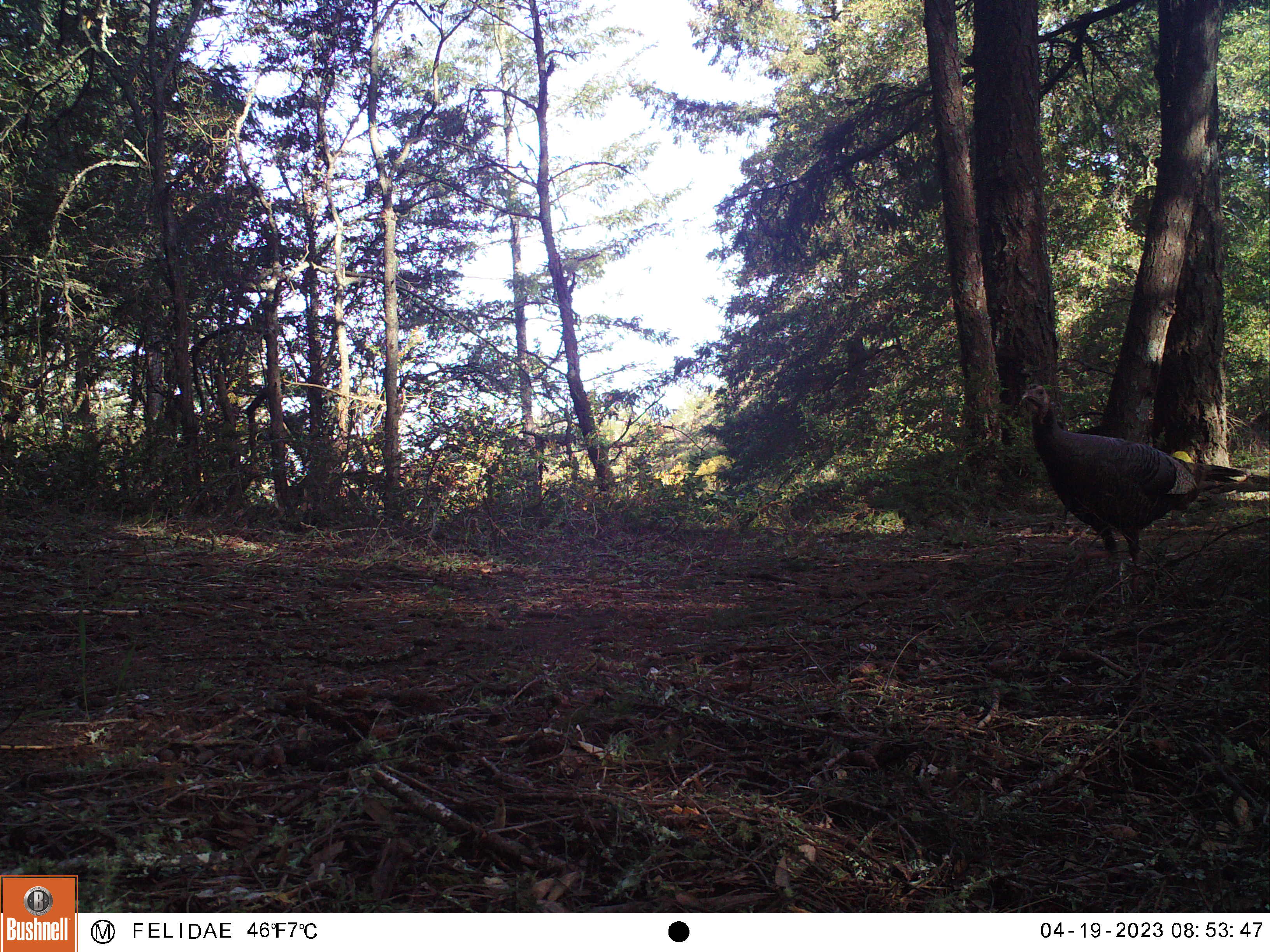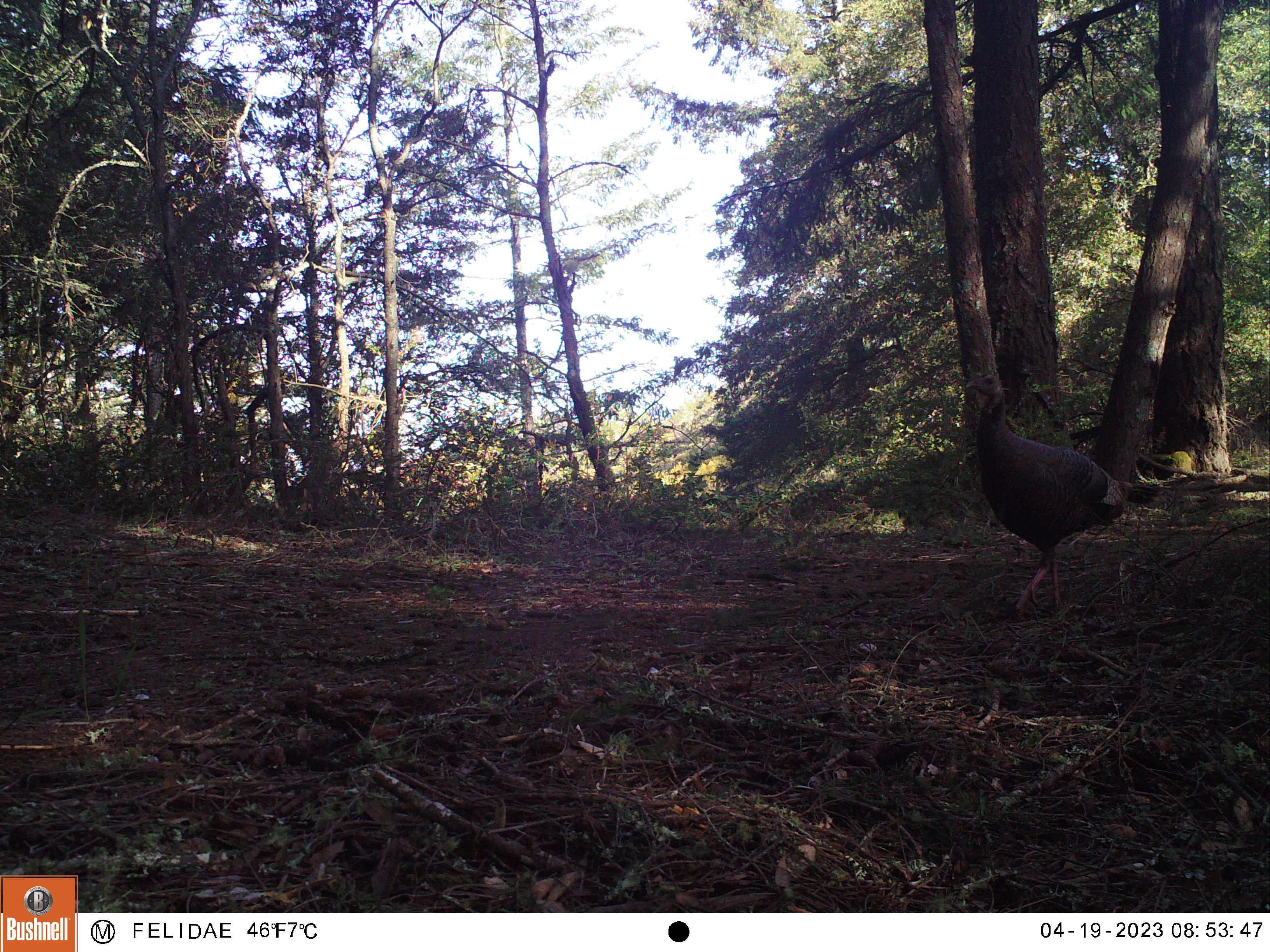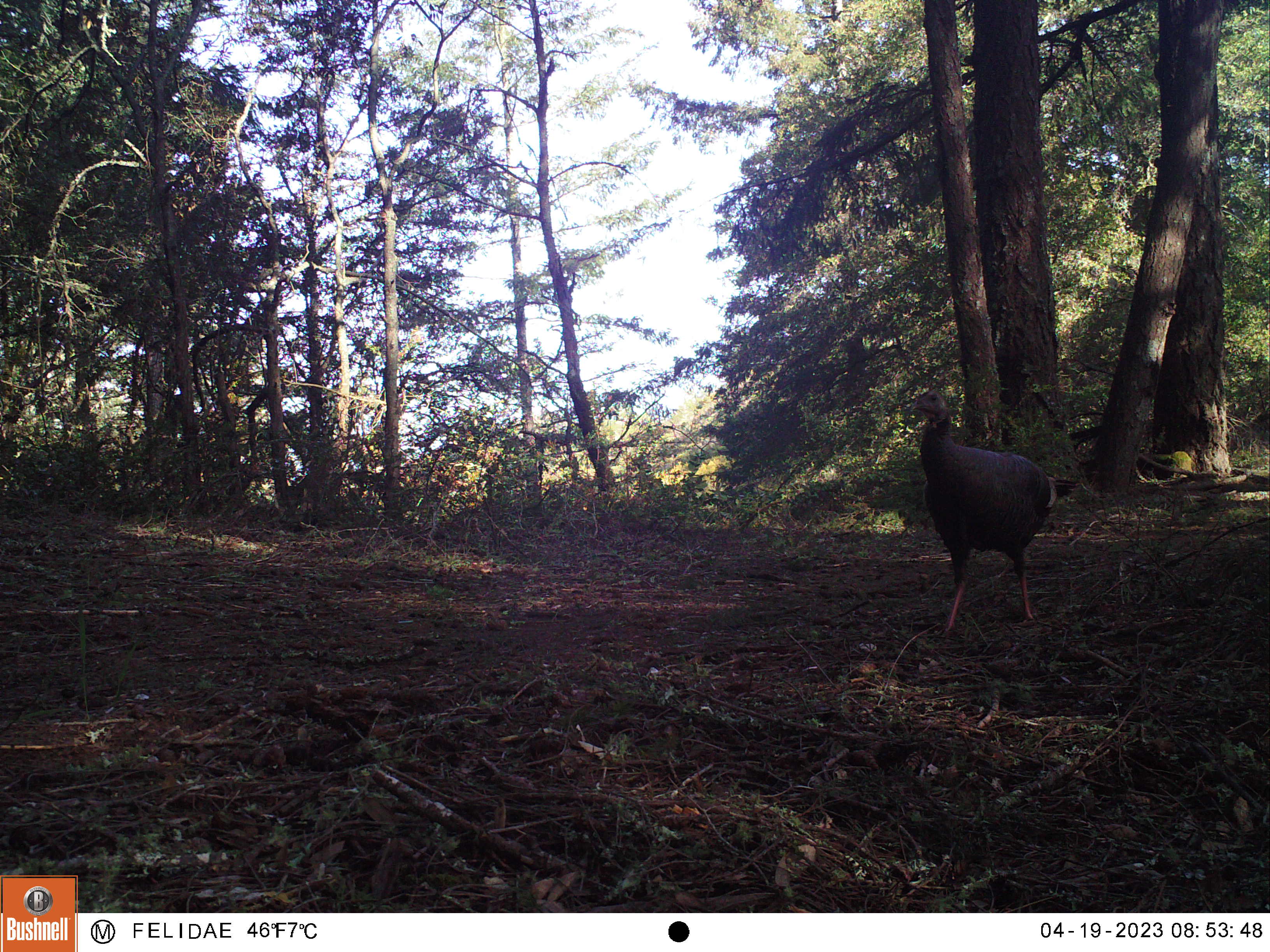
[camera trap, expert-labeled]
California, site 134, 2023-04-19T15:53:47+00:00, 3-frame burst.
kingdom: Animalia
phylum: Chordata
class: Aves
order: Galliformes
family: Phasianidae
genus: Meleagris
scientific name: Meleagris gallopavo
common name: turkey